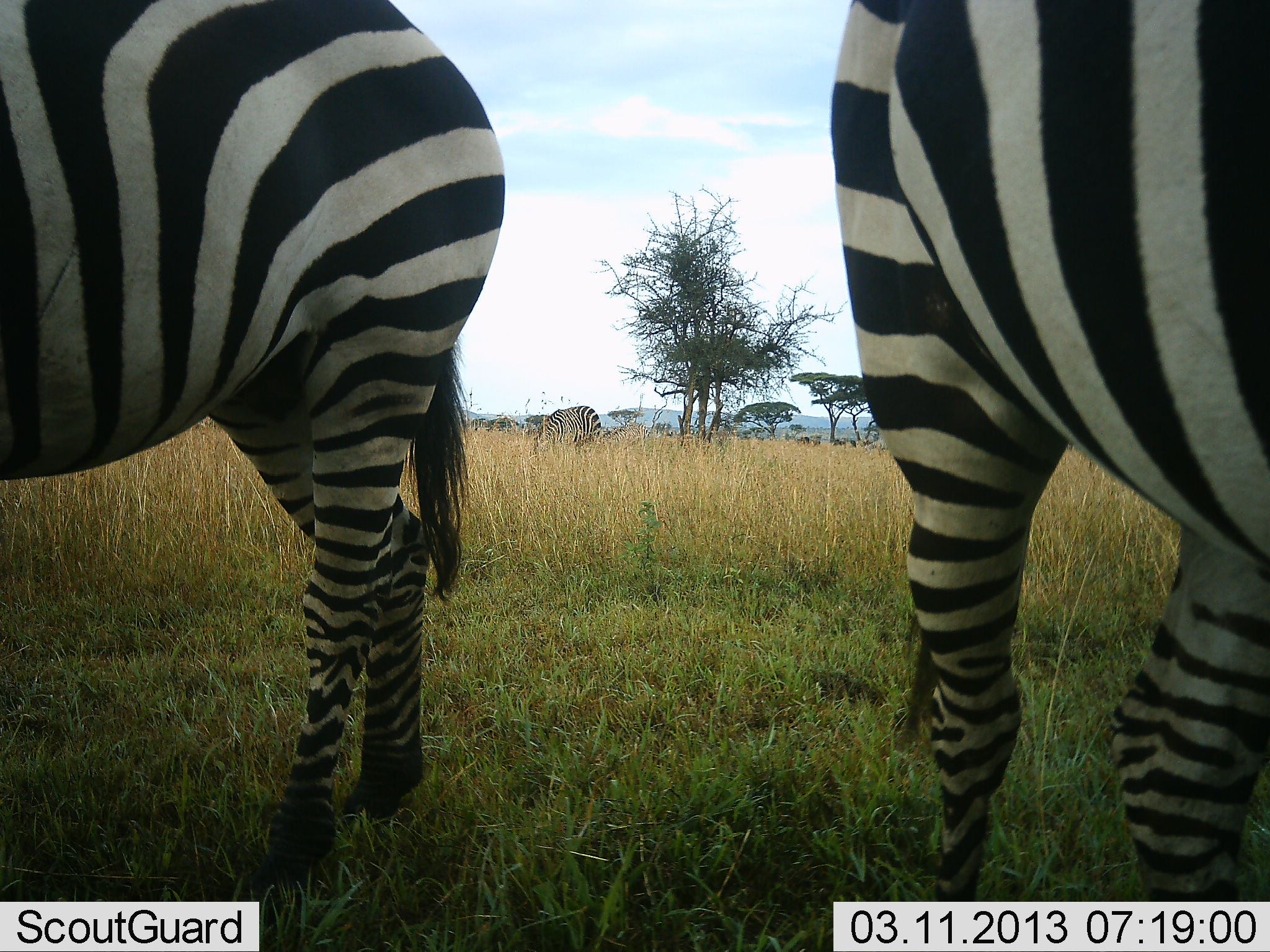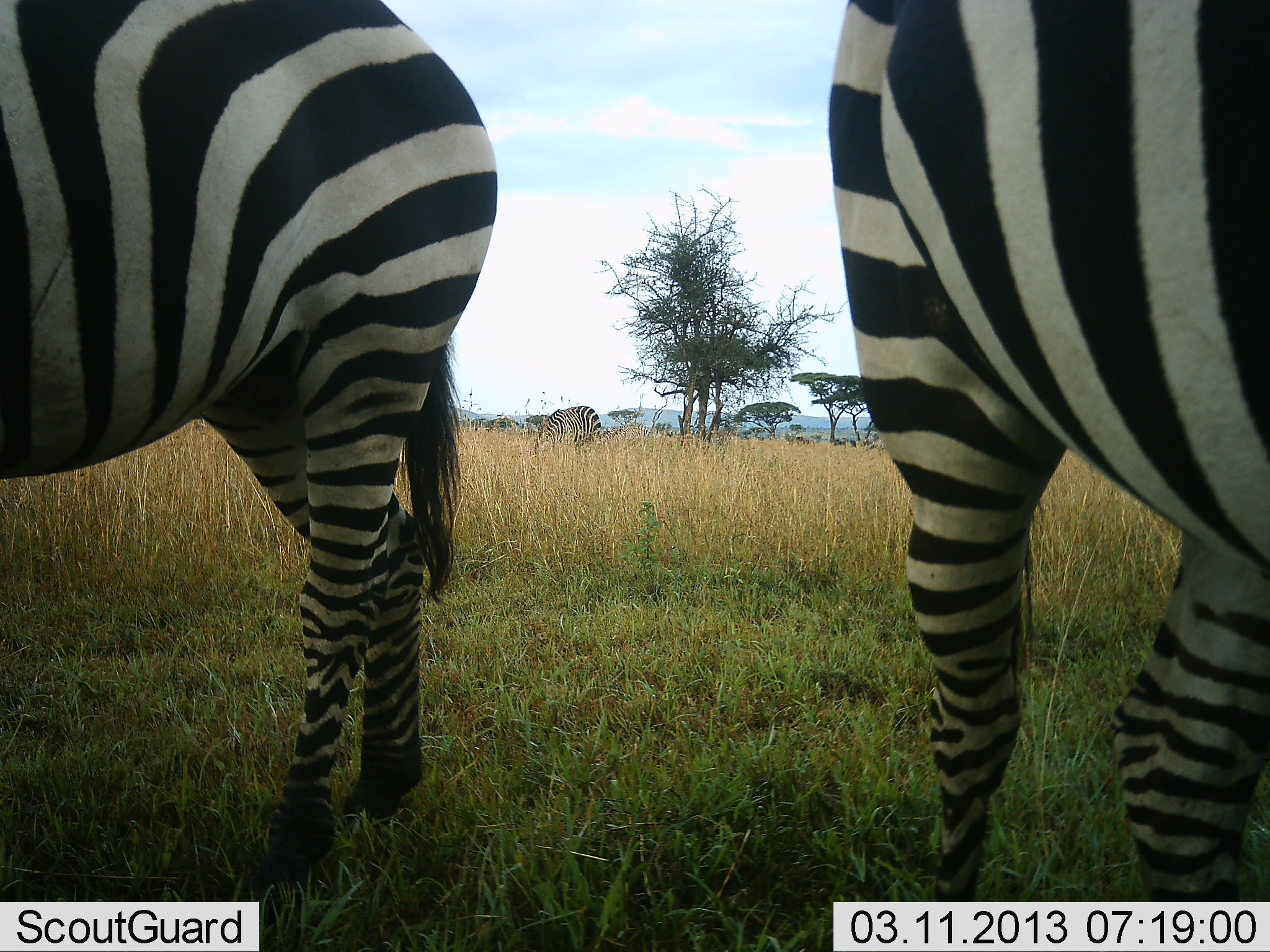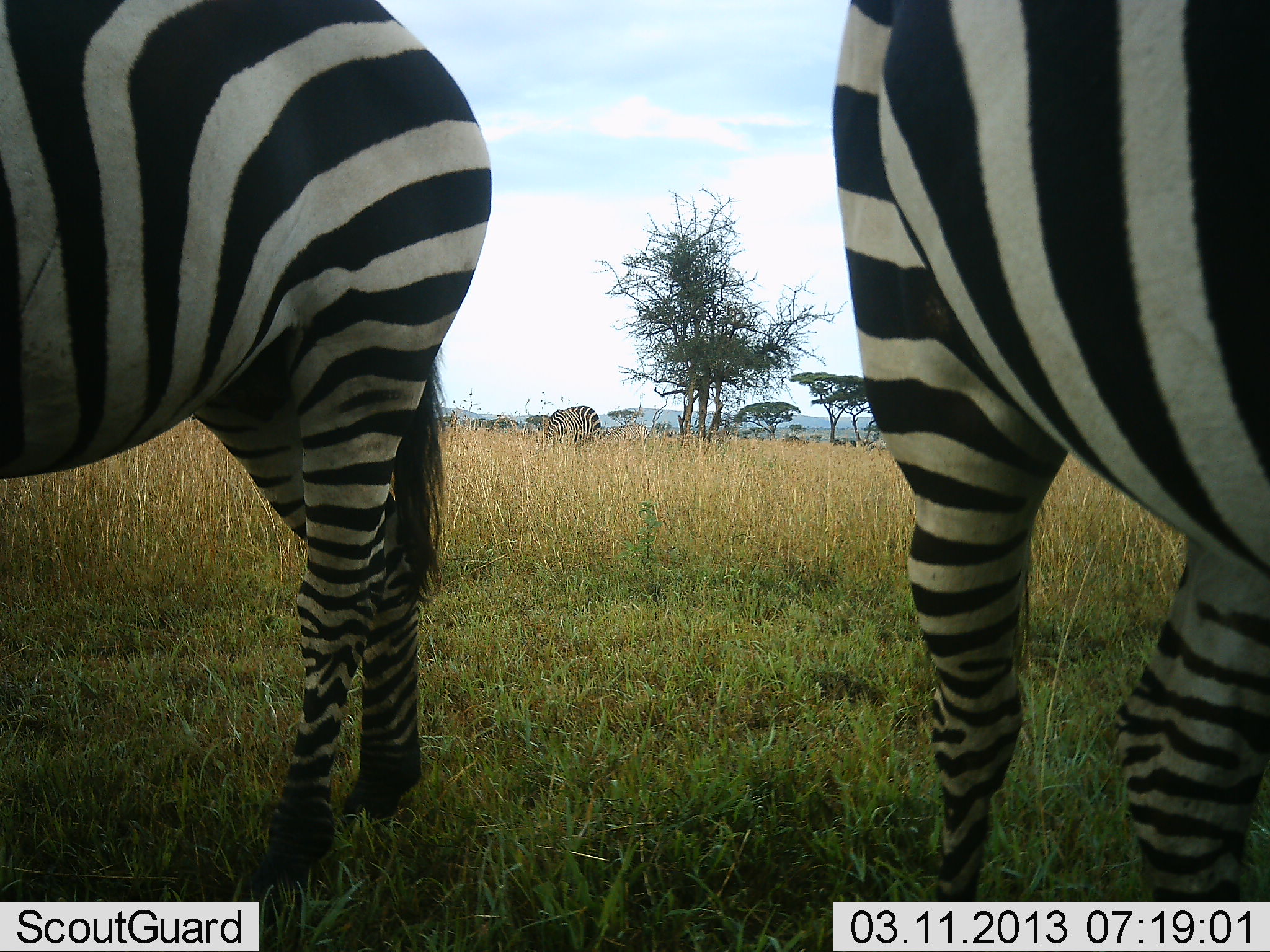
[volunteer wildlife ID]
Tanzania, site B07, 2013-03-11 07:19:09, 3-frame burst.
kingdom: Animalia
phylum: Chordata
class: Mammalia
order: Perissodactyla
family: Equidae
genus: Equus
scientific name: Equus quagga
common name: plains zebra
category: zebra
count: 3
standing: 70%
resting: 2%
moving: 9%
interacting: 0%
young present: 0%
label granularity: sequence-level